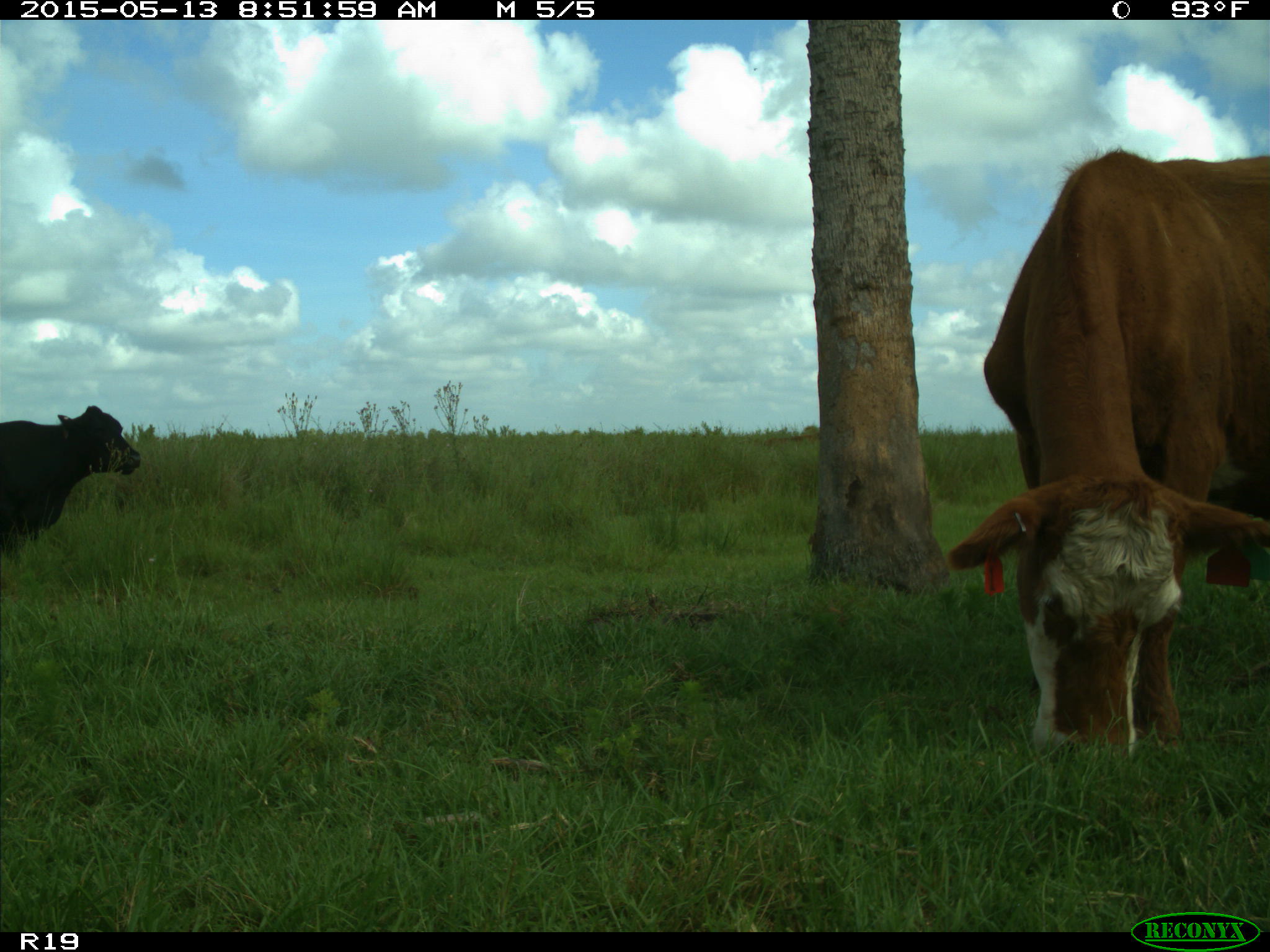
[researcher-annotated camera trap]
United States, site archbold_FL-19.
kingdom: Animalia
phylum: Chordata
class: Mammalia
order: Artiodactyla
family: Bovidae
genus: Bos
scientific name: Bos taurus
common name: domestic cow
Bos taurus (domestic cow).